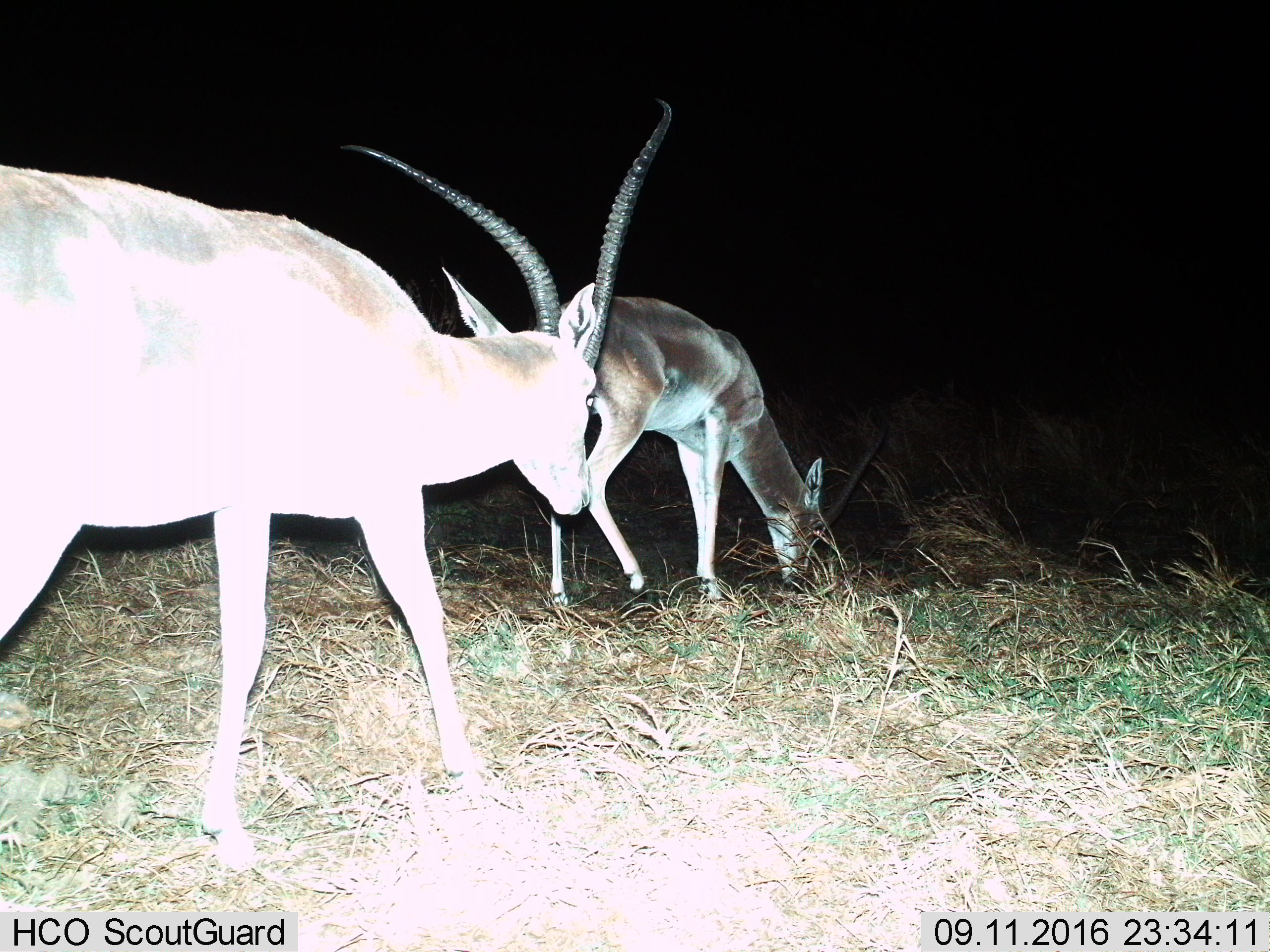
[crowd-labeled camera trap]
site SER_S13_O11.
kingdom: Animalia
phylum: Chordata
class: Mammalia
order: Artiodactyla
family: Bovidae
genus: Nanger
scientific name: Nanger granti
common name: grant's gazelle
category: gazellegrants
Gazellegrants (grant's gazelle) (Nanger granti), count 2. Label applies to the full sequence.